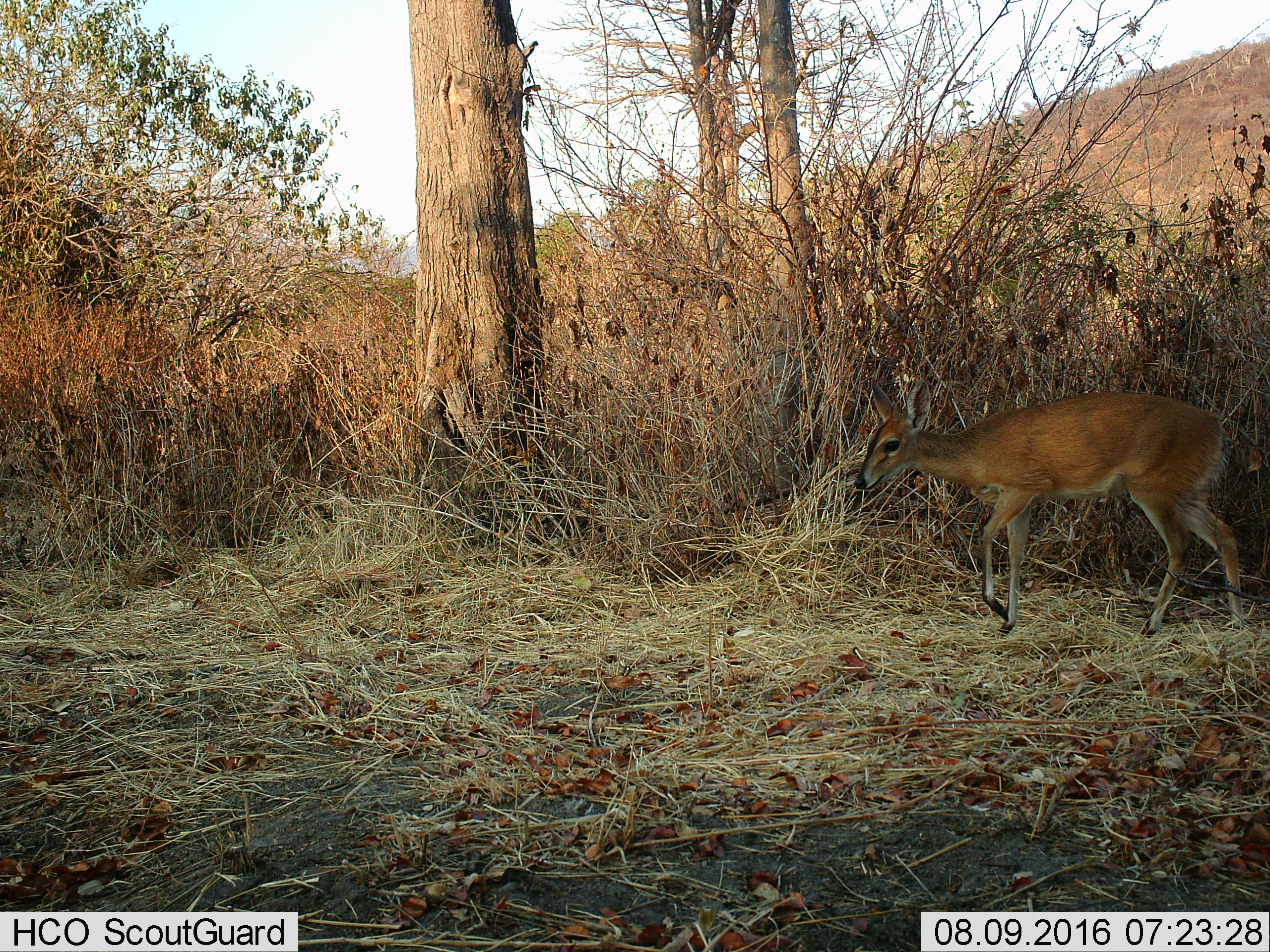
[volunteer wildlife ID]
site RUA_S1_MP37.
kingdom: Animalia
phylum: Chordata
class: Mammalia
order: Artiodactyla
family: Bovidae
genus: Sylvicapra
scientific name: Sylvicapra grimmia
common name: common duiker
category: duikercommongrey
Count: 1.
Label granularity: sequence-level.